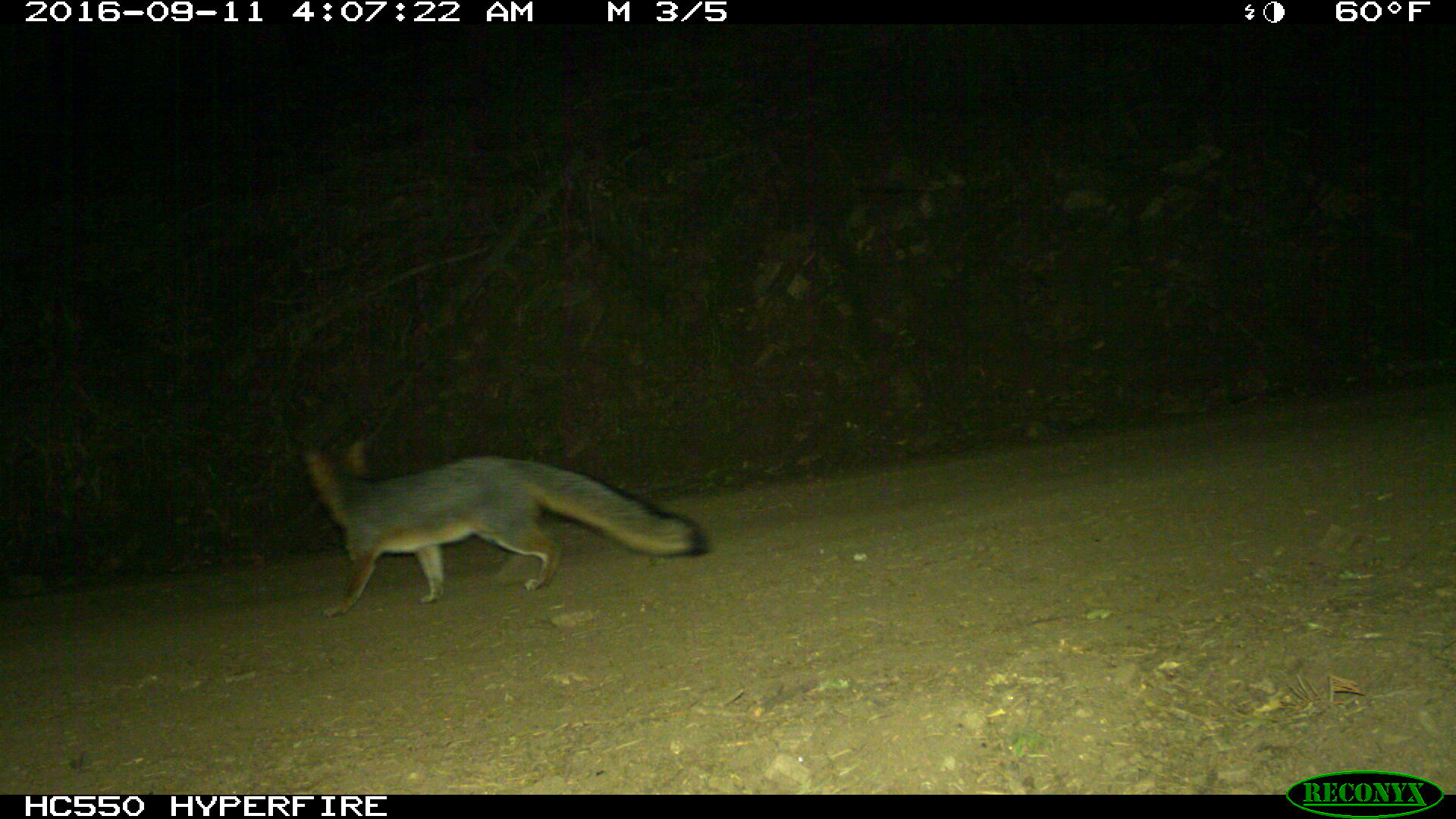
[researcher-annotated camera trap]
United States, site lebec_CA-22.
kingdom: Animalia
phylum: Chordata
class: Mammalia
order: Carnivora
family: Canidae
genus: Urocyon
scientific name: Urocyon cinereoargenteus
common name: gray fox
Urocyon cinereoargenteus (gray fox).